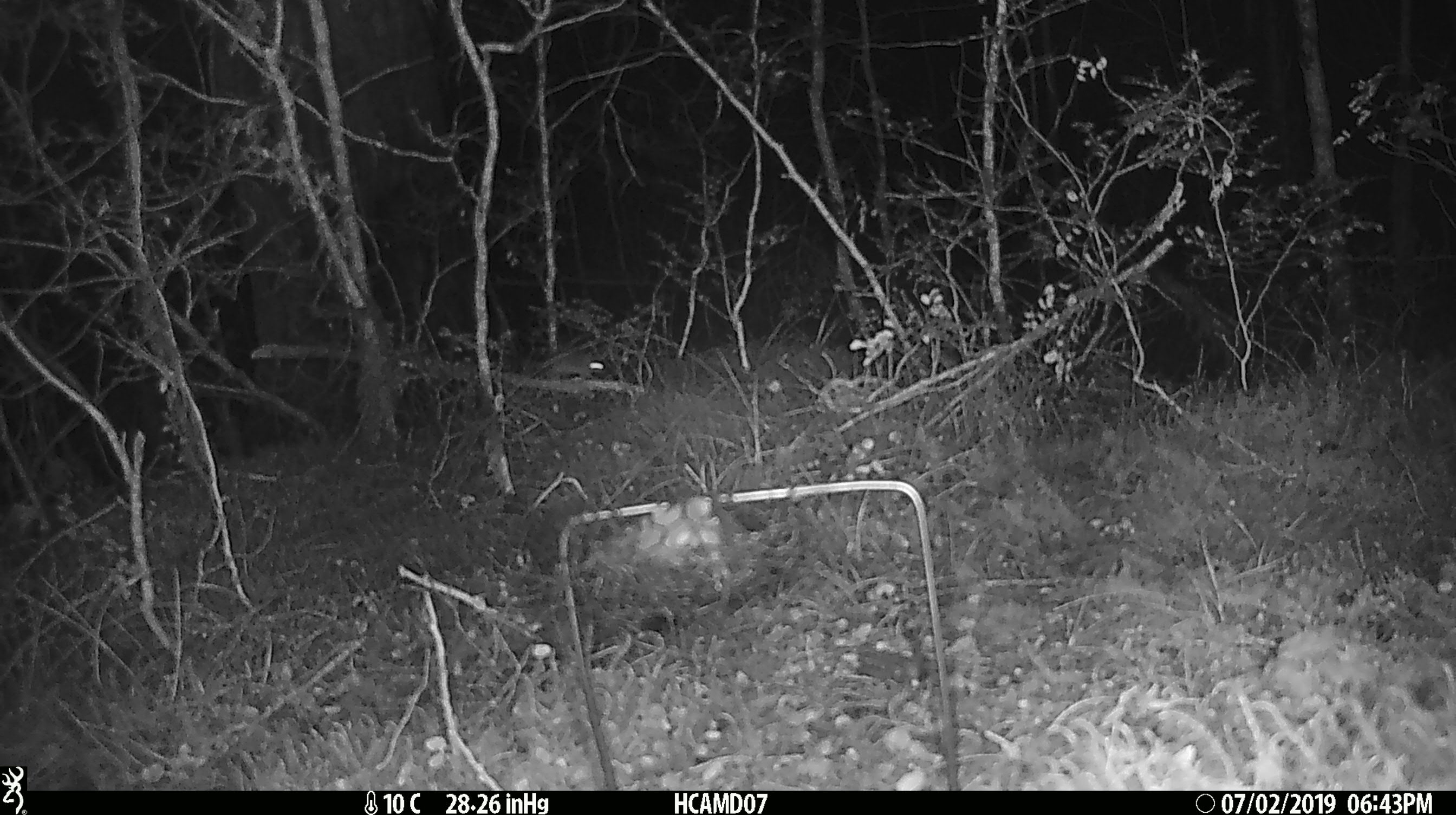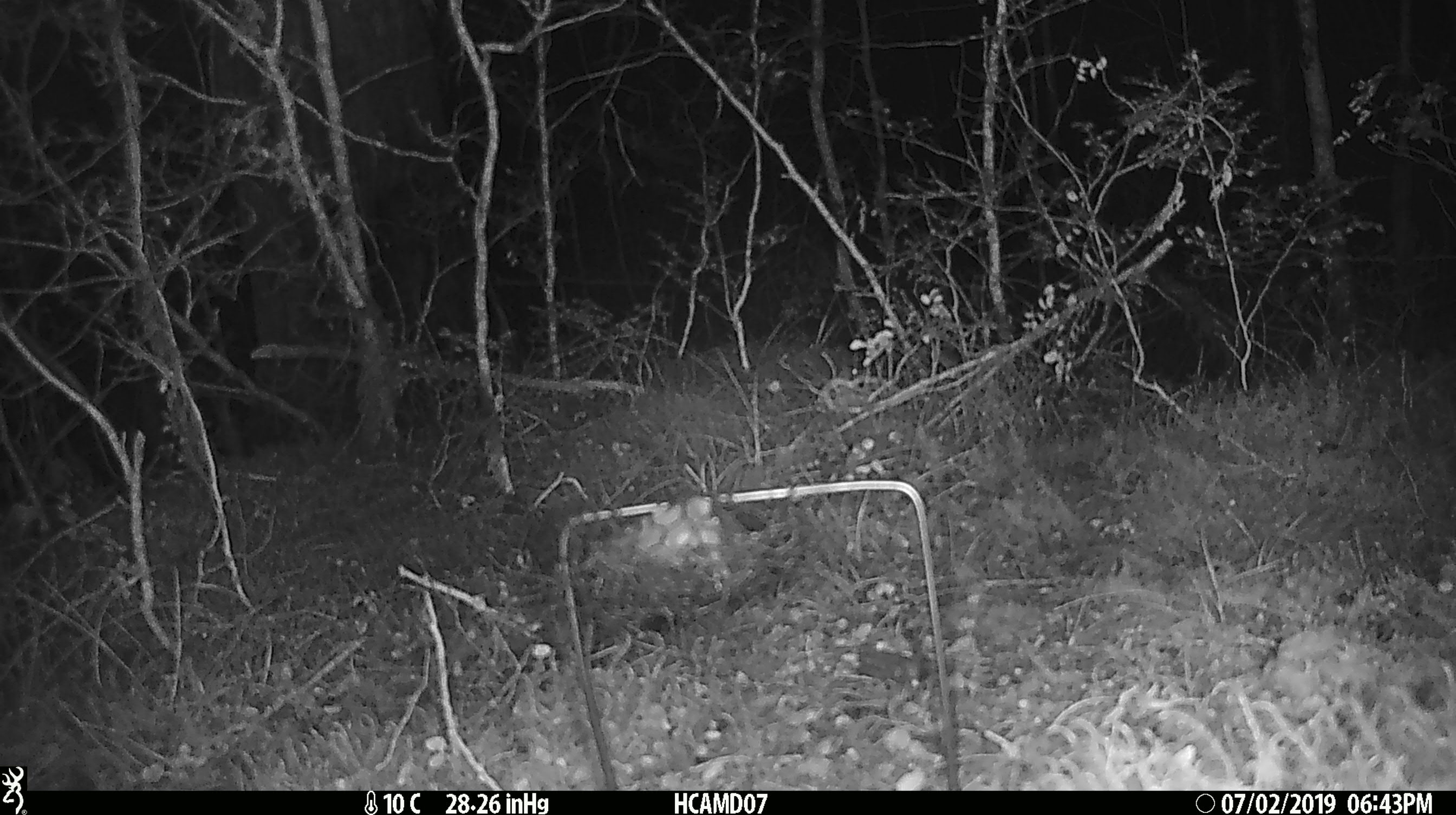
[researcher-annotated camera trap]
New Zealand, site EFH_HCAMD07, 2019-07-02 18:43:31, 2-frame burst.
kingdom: Animalia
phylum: Chordata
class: Mammalia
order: Rodentia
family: Muridae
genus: Mus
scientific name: Mus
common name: mouse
Mouse (Mus).